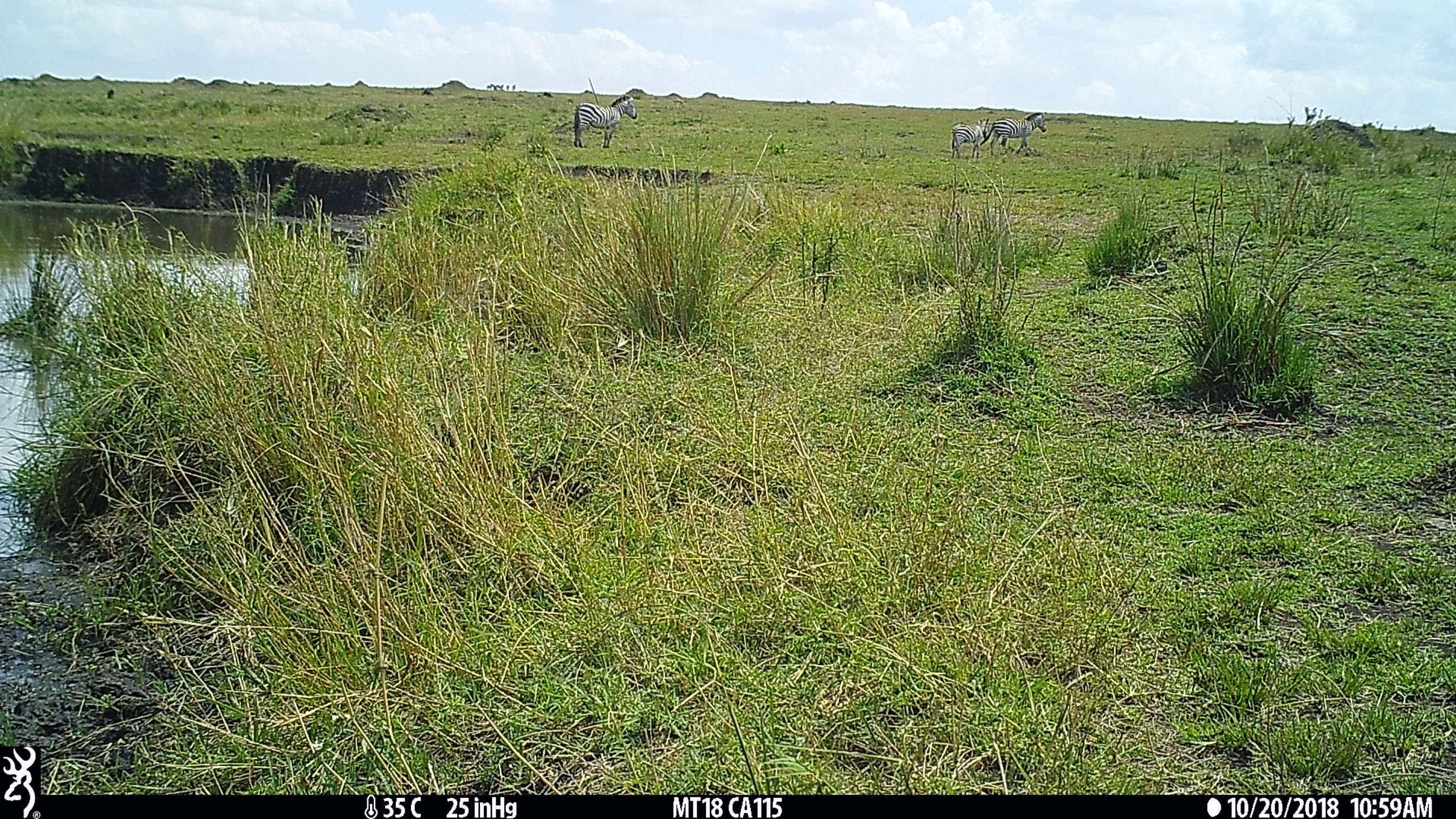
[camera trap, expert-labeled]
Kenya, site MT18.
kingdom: Animalia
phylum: Chordata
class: Mammalia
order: Perissodactyla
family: Equidae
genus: Equus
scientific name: Equus quagga burchellii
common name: burchell's zebra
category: zebra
Zebra (burchell's zebra) (Equus quagga burchellii).